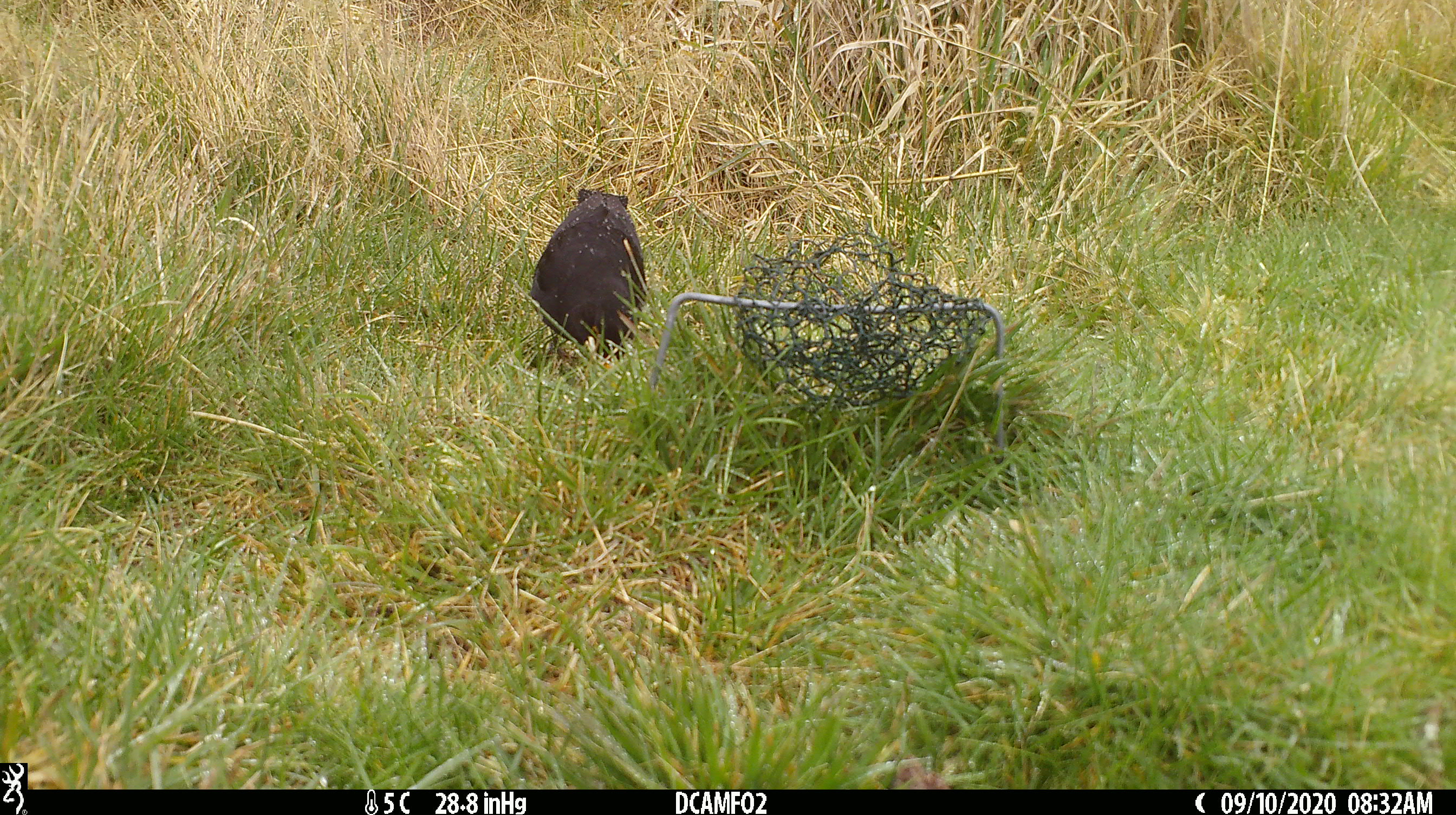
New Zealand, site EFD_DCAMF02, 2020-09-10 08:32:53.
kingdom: Animalia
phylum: Chordata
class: Aves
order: Passeriformes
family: Turdidae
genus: Turdus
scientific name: Turdus merula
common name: eurasian blackbird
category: blackbird